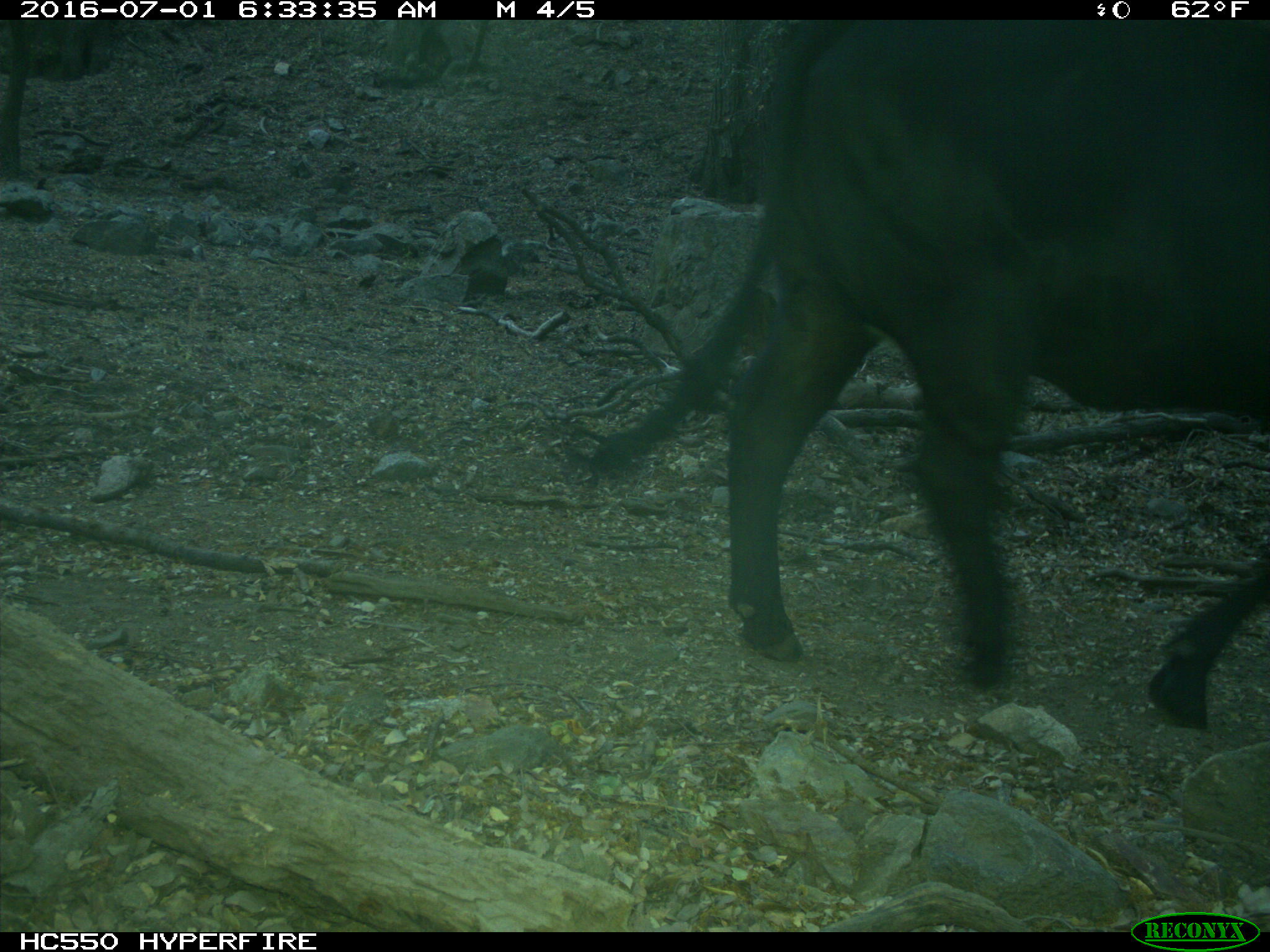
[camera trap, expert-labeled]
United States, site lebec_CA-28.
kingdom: Animalia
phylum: Chordata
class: Mammalia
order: Artiodactyla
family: Bovidae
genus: Bos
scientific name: Bos taurus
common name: domestic cow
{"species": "Bos taurus (domestic cow)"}